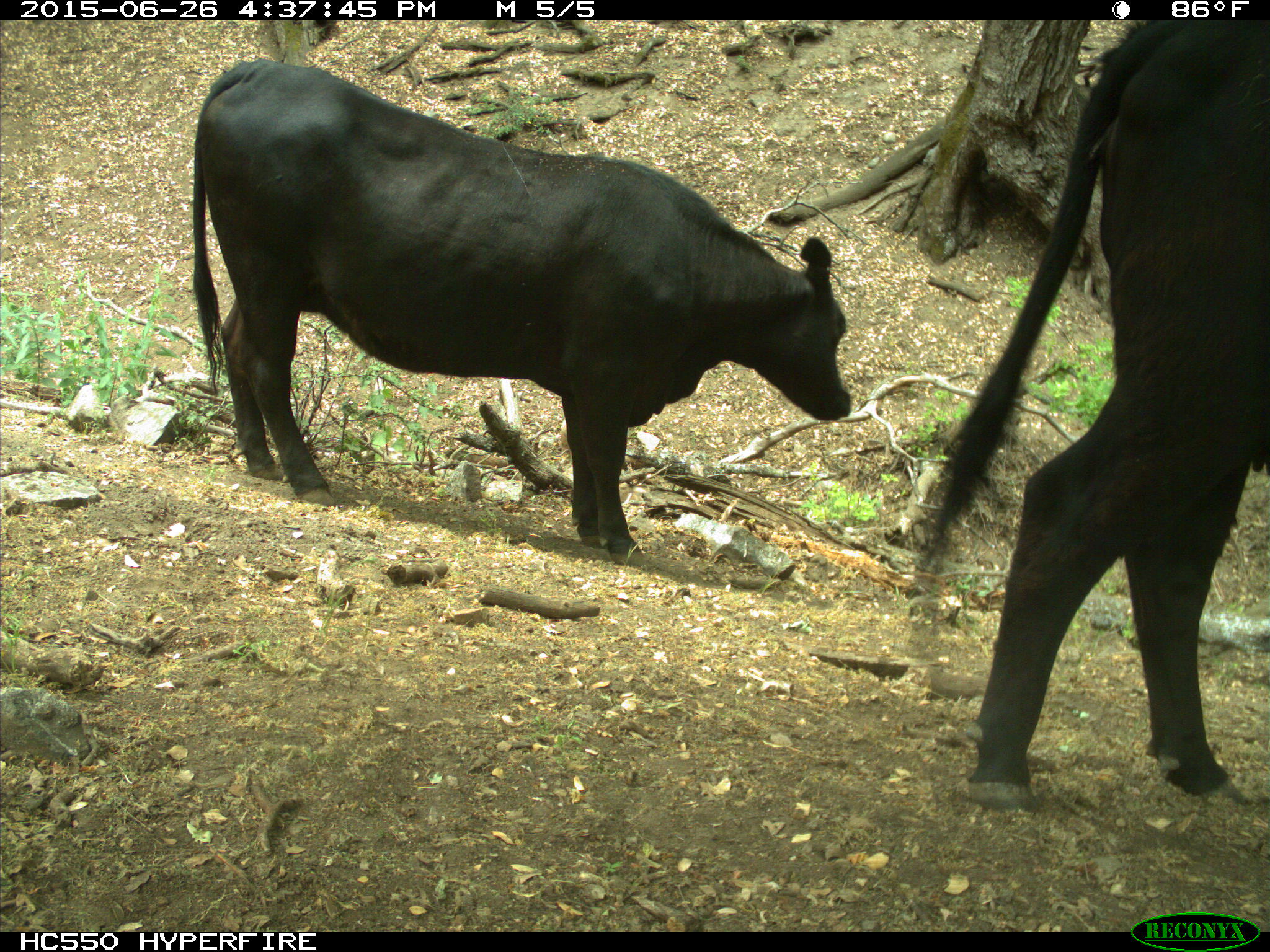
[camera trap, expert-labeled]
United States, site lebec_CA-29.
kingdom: Animalia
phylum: Chordata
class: Mammalia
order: Artiodactyla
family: Bovidae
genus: Bos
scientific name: Bos taurus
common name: domestic cow